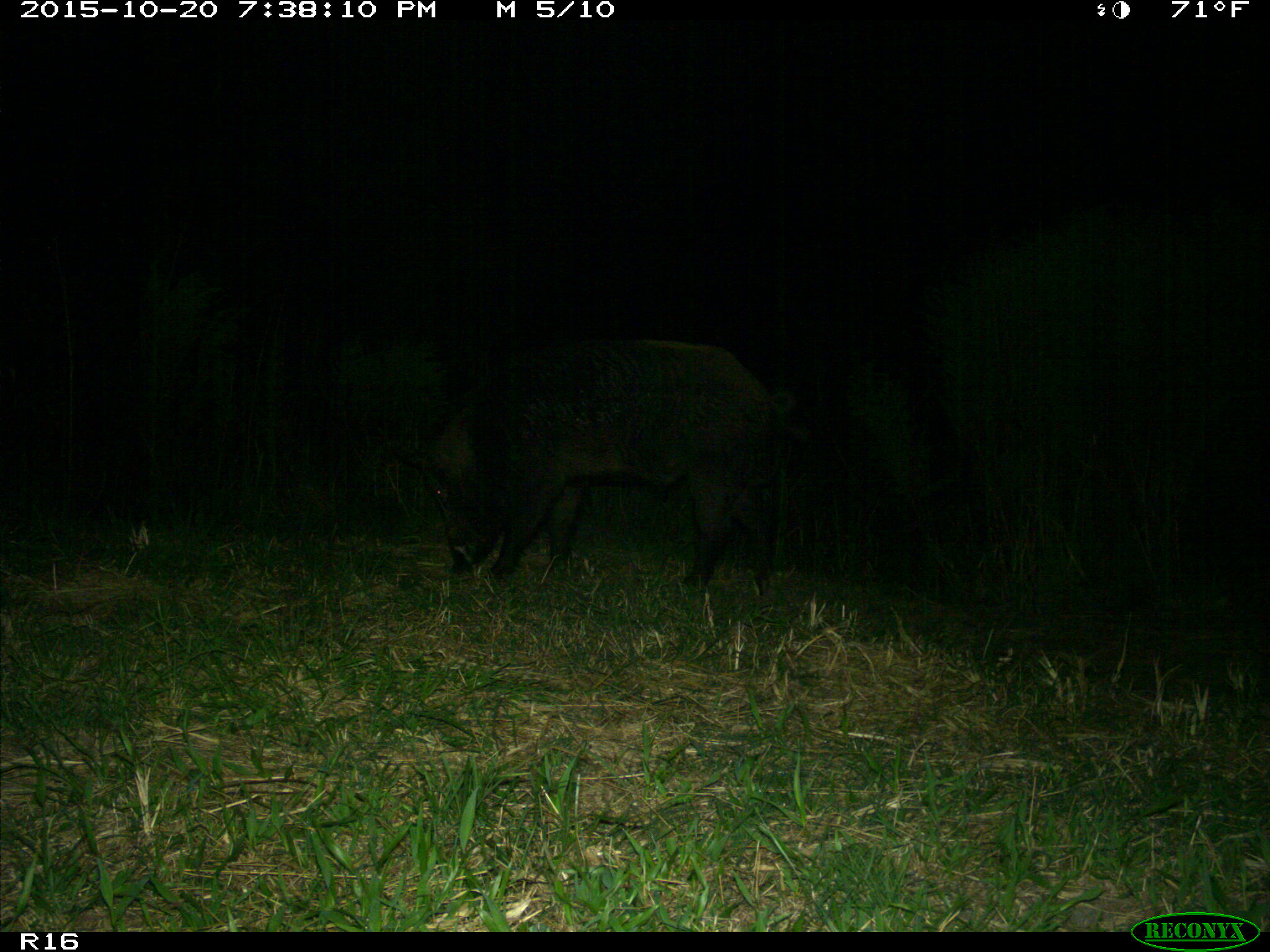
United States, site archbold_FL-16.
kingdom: Animalia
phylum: Chordata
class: Mammalia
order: Artiodactyla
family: Suidae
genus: Sus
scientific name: Sus scrofa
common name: wild boar